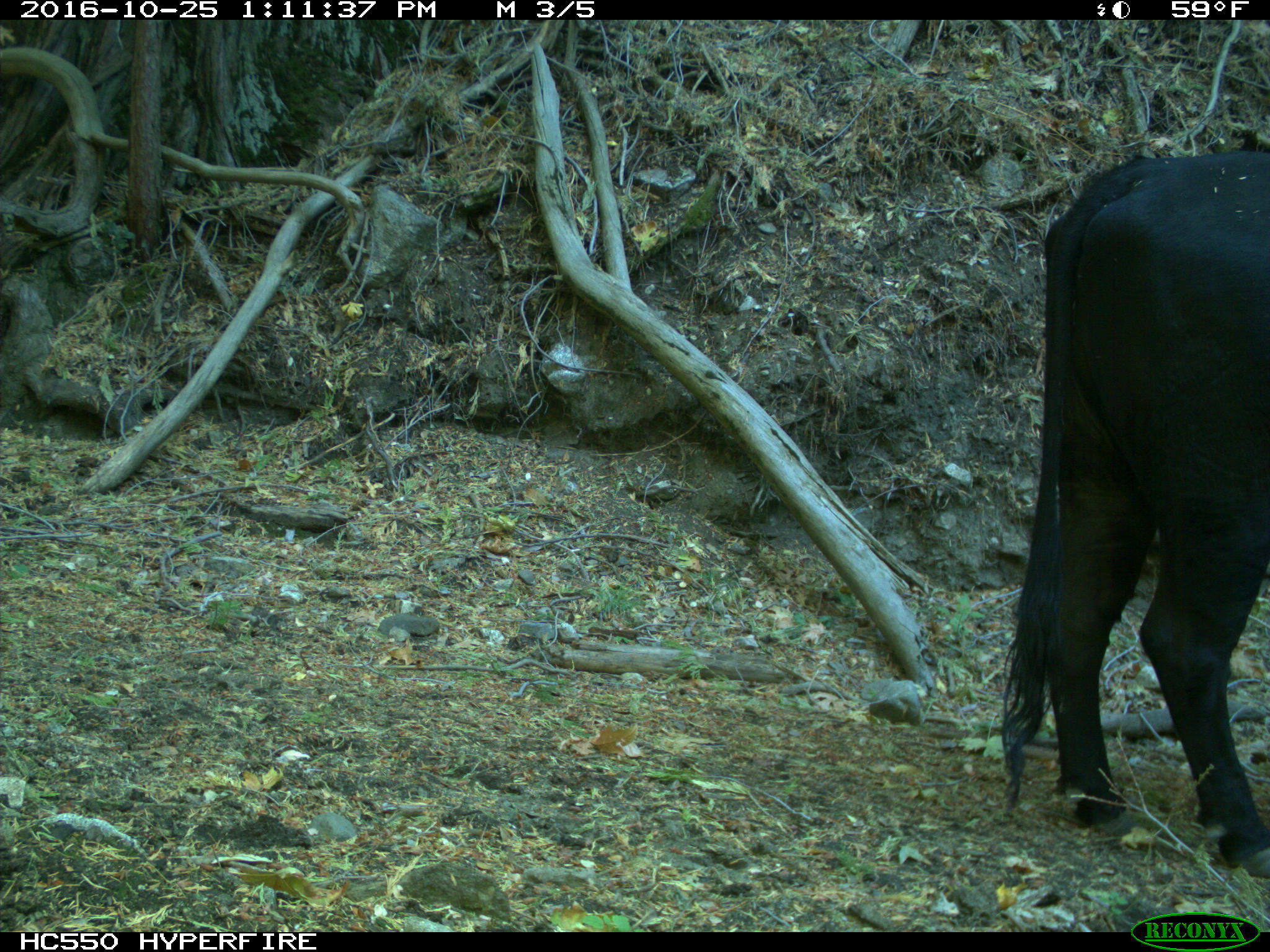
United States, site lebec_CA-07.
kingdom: Animalia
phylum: Chordata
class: Mammalia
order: Artiodactyla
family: Bovidae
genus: Bos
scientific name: Bos taurus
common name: domestic cow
Bos taurus (domestic cow).